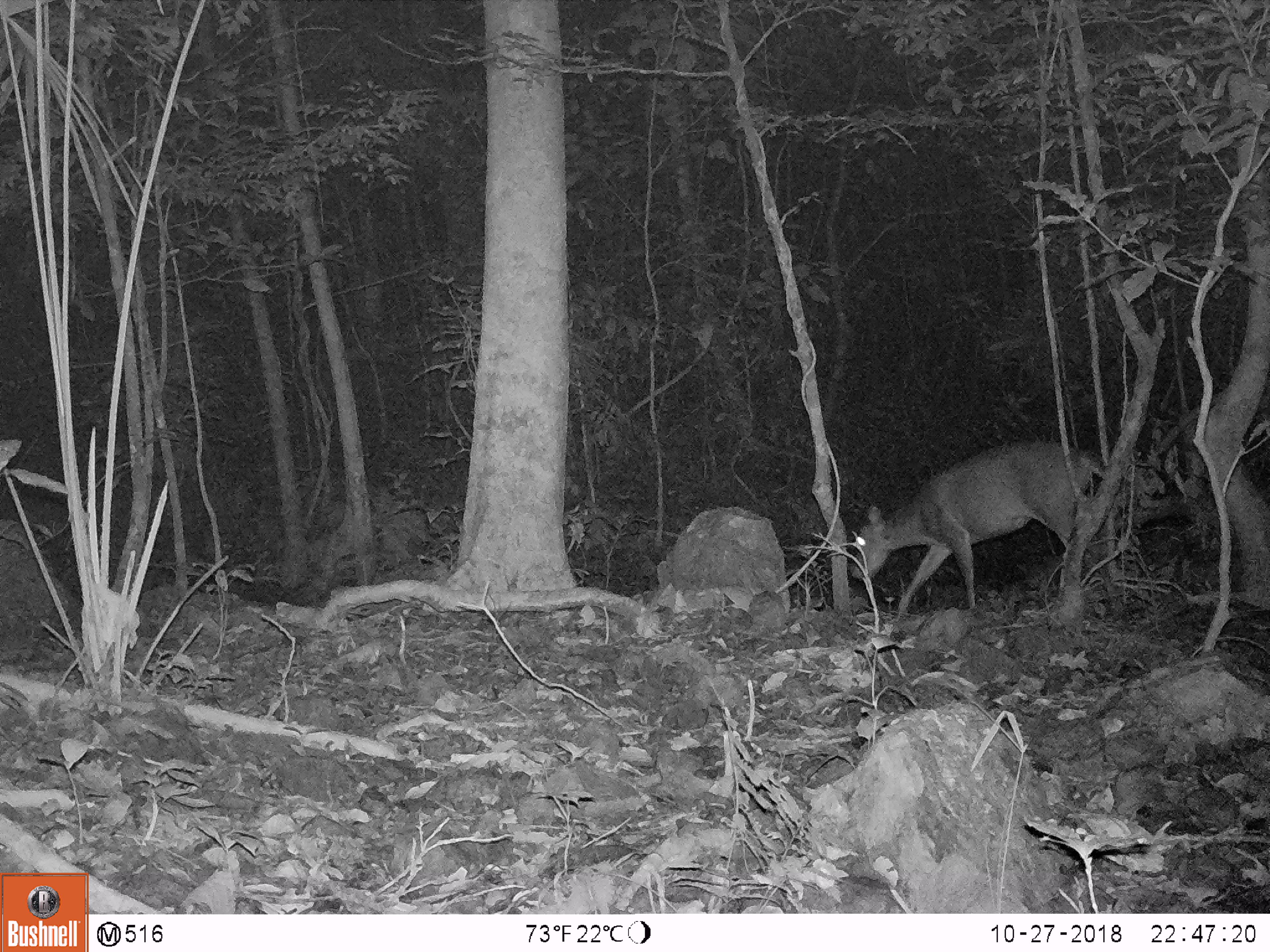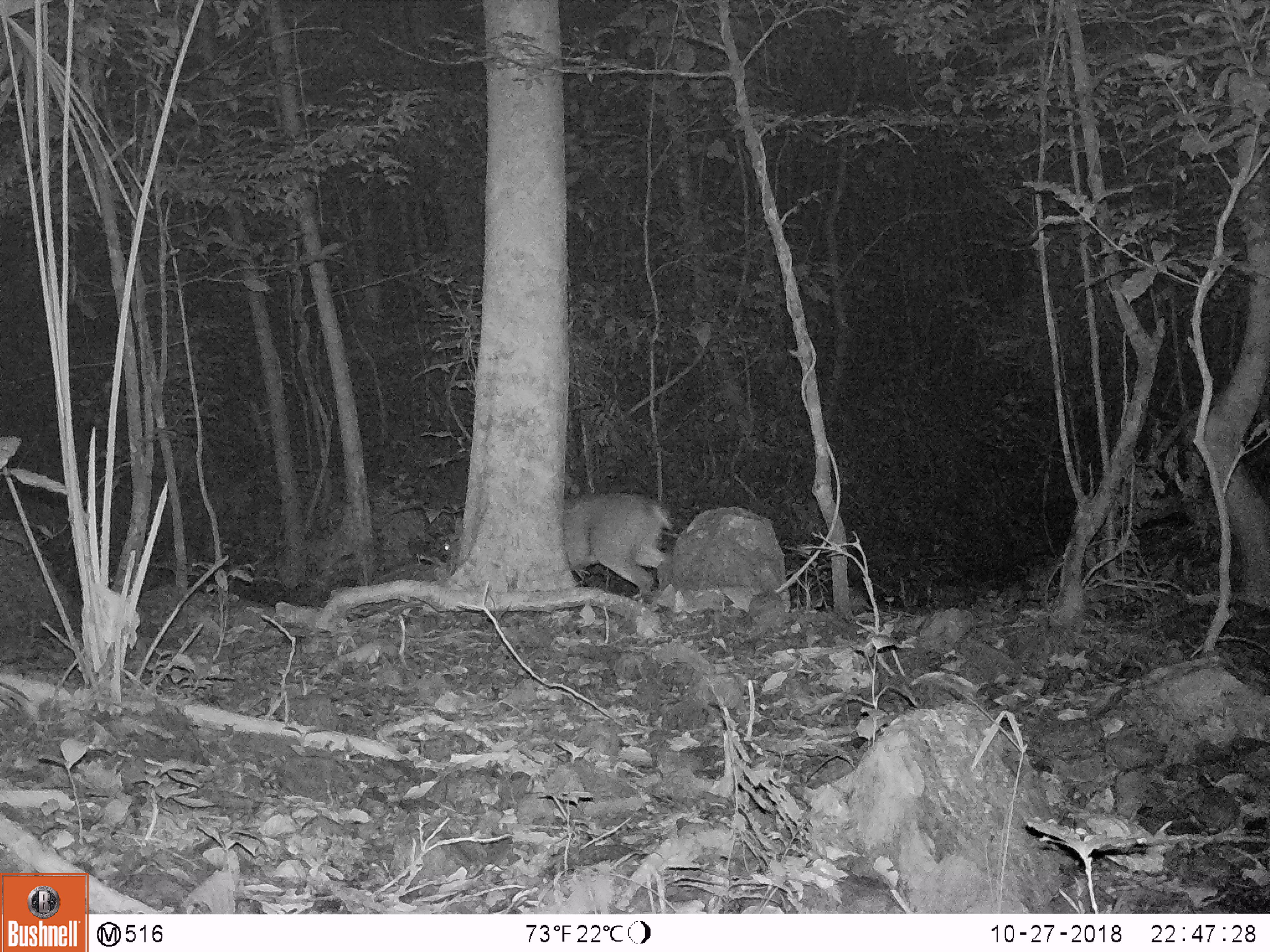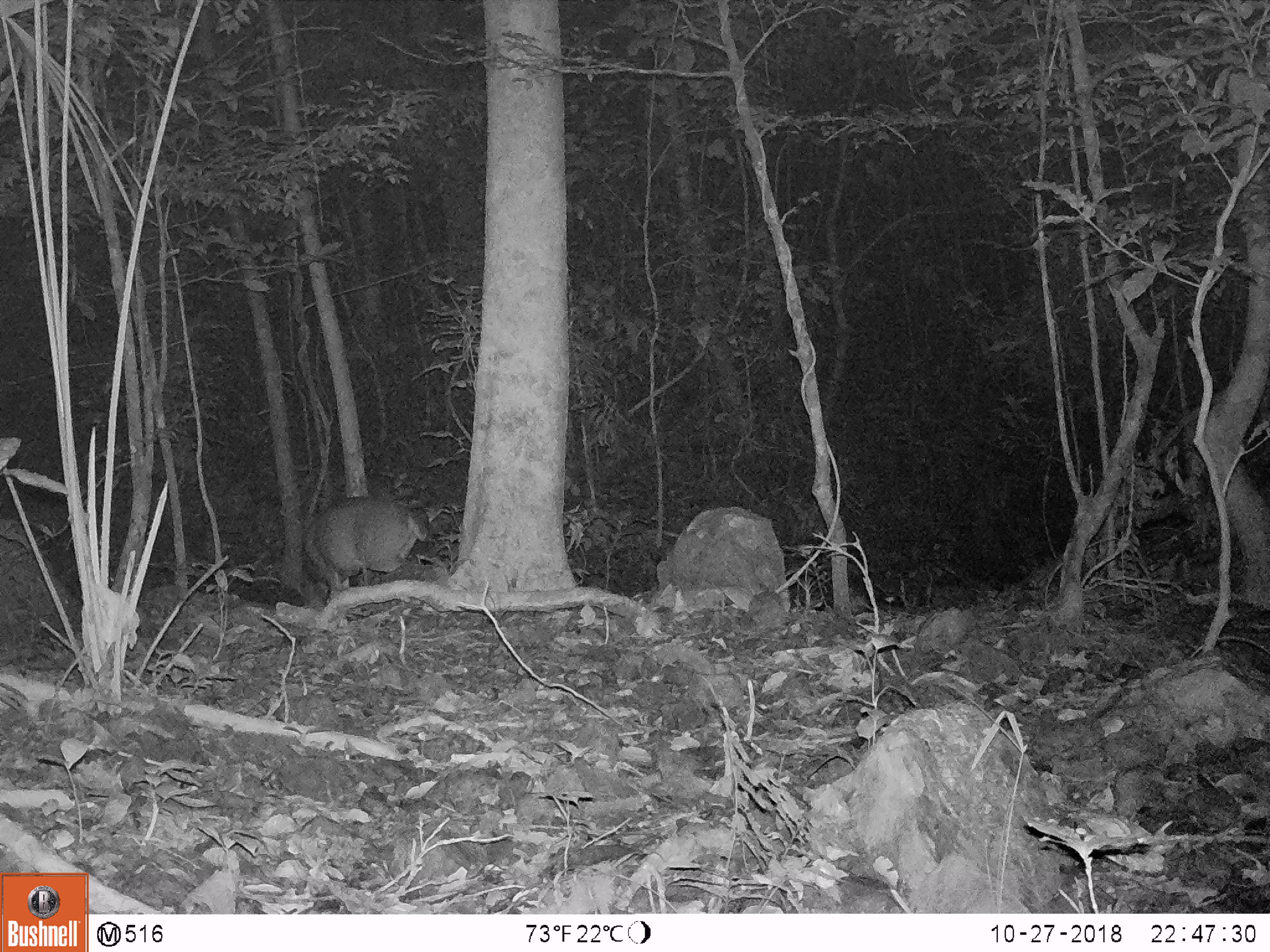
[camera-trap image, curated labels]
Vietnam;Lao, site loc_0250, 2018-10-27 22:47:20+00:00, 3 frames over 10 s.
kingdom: Animalia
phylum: Chordata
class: Mammalia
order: Artiodactyla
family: Cervidae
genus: Muntiacus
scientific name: Muntiacus vuquangensis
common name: large-antlered muntjac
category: large antlered muntjac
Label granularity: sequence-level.